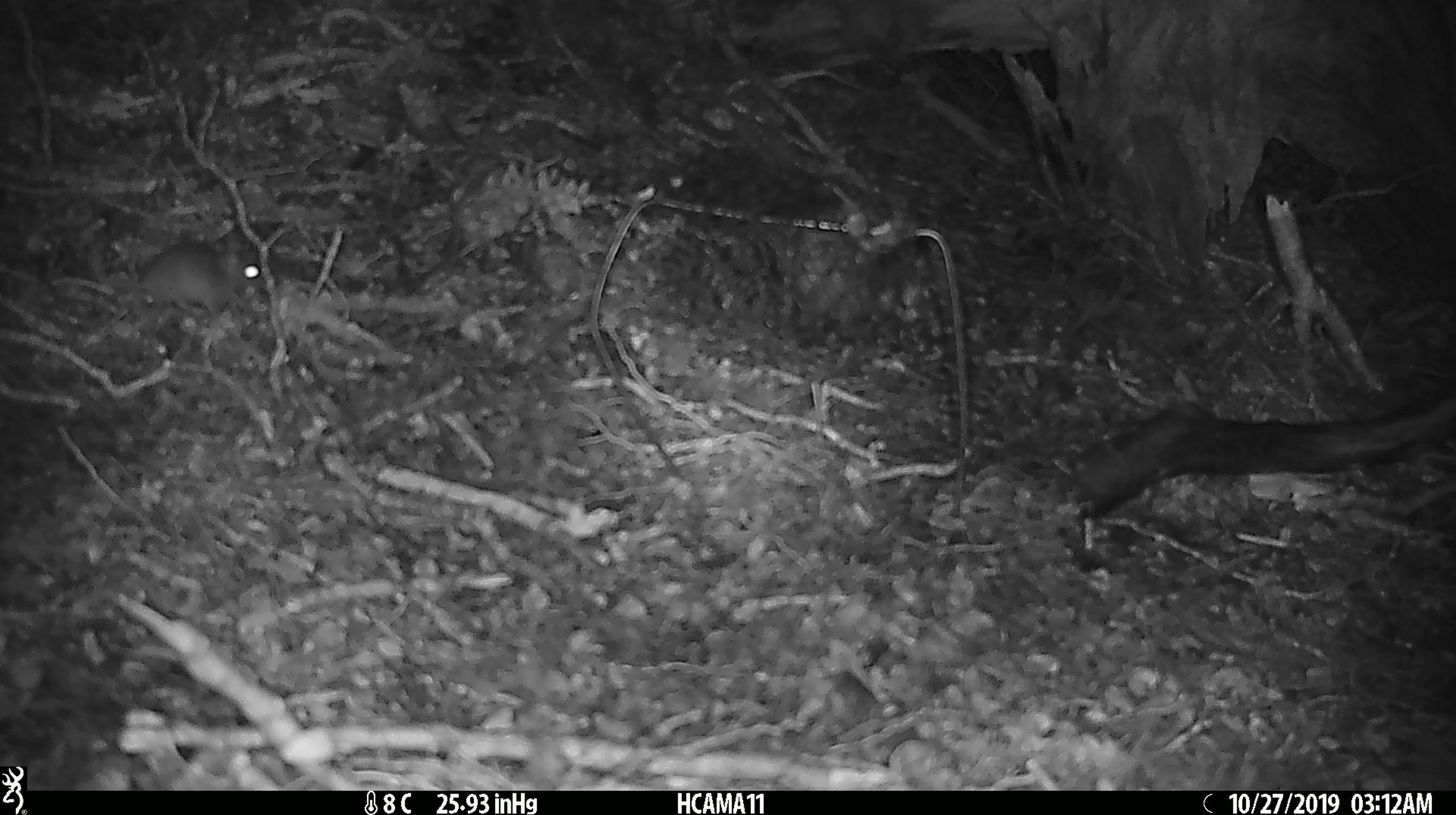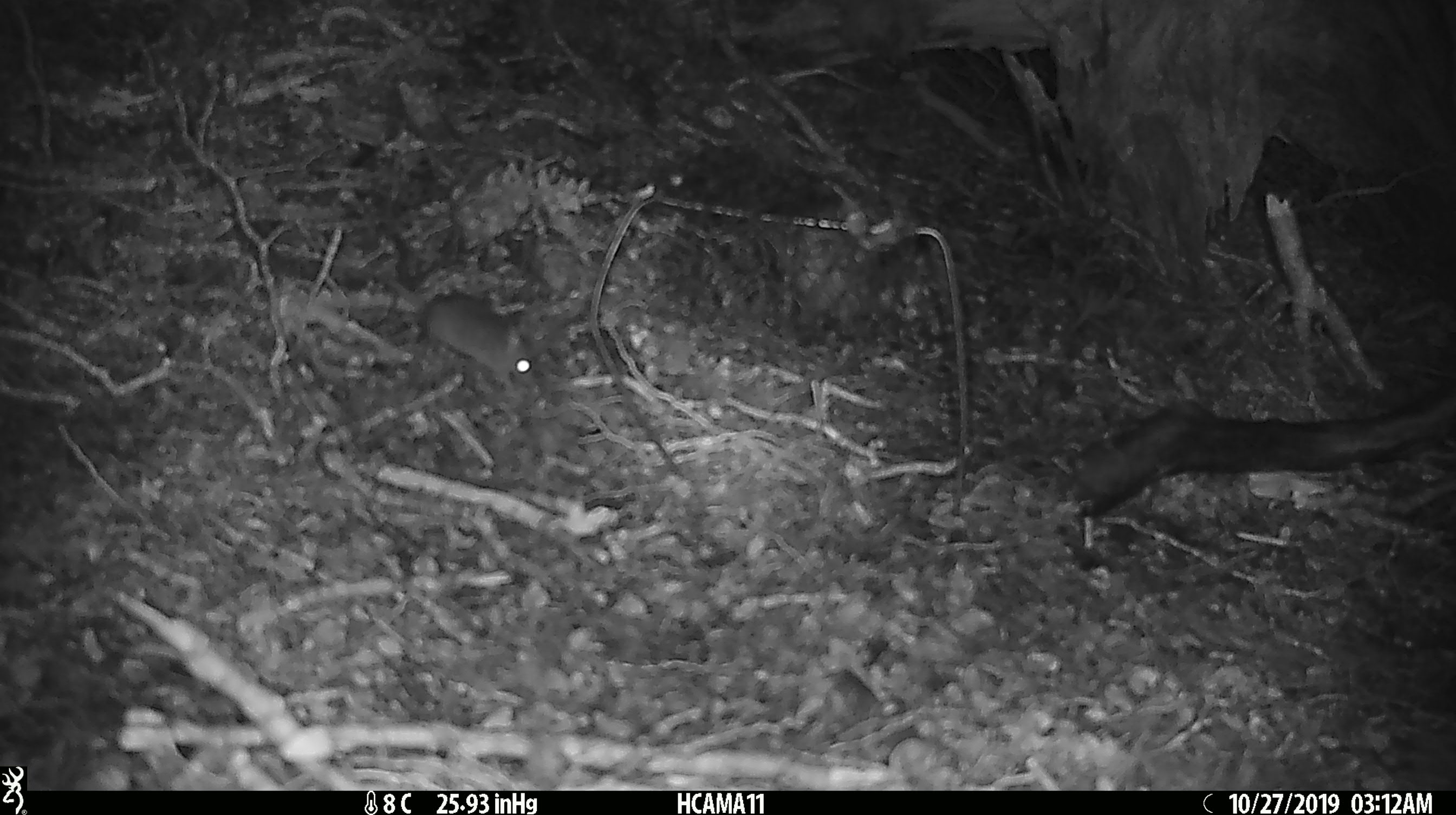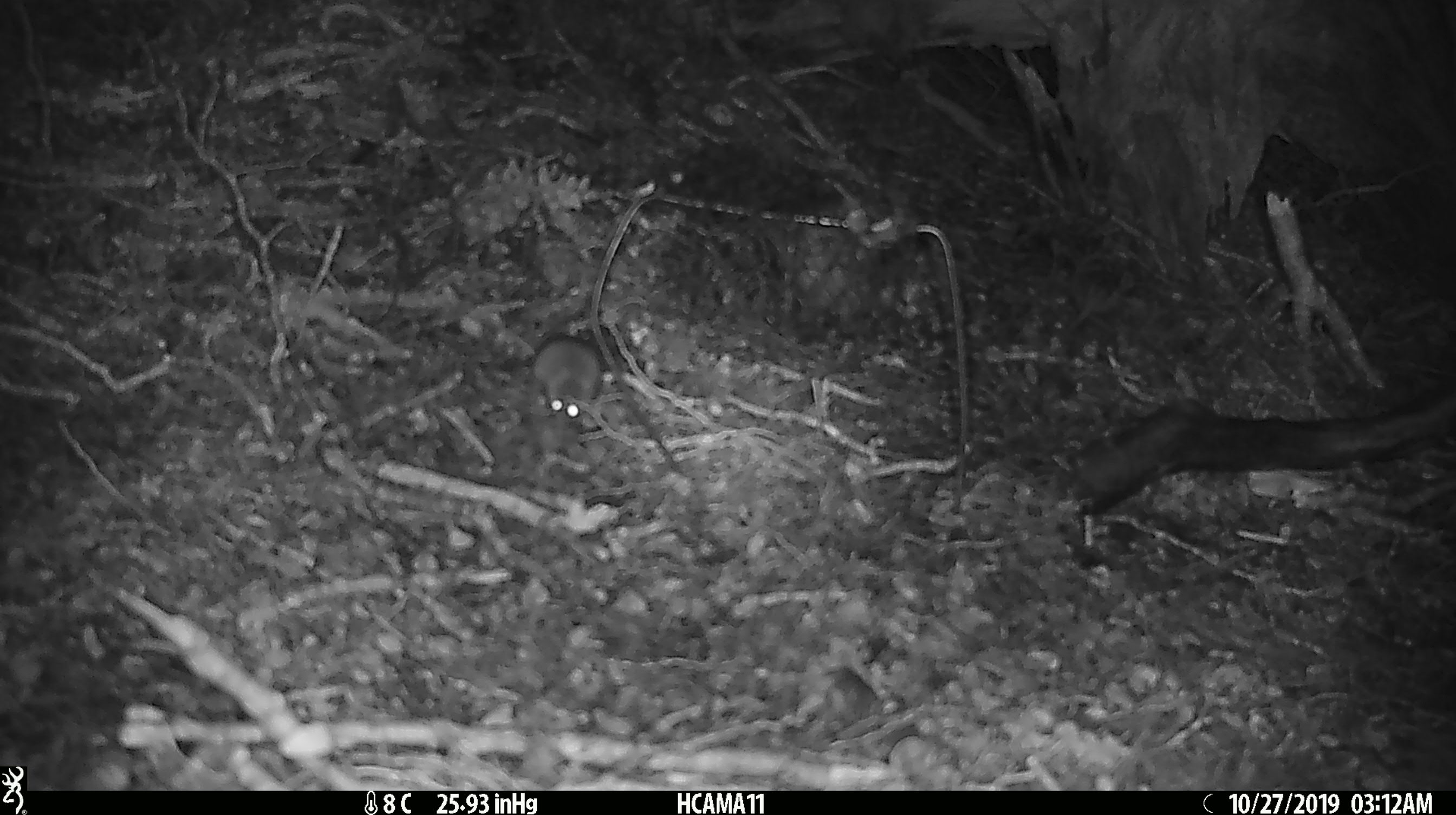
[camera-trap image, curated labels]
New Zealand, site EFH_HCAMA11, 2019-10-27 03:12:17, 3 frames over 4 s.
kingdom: Animalia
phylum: Chordata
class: Mammalia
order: Rodentia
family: Muridae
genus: Mus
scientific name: Mus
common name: mouse